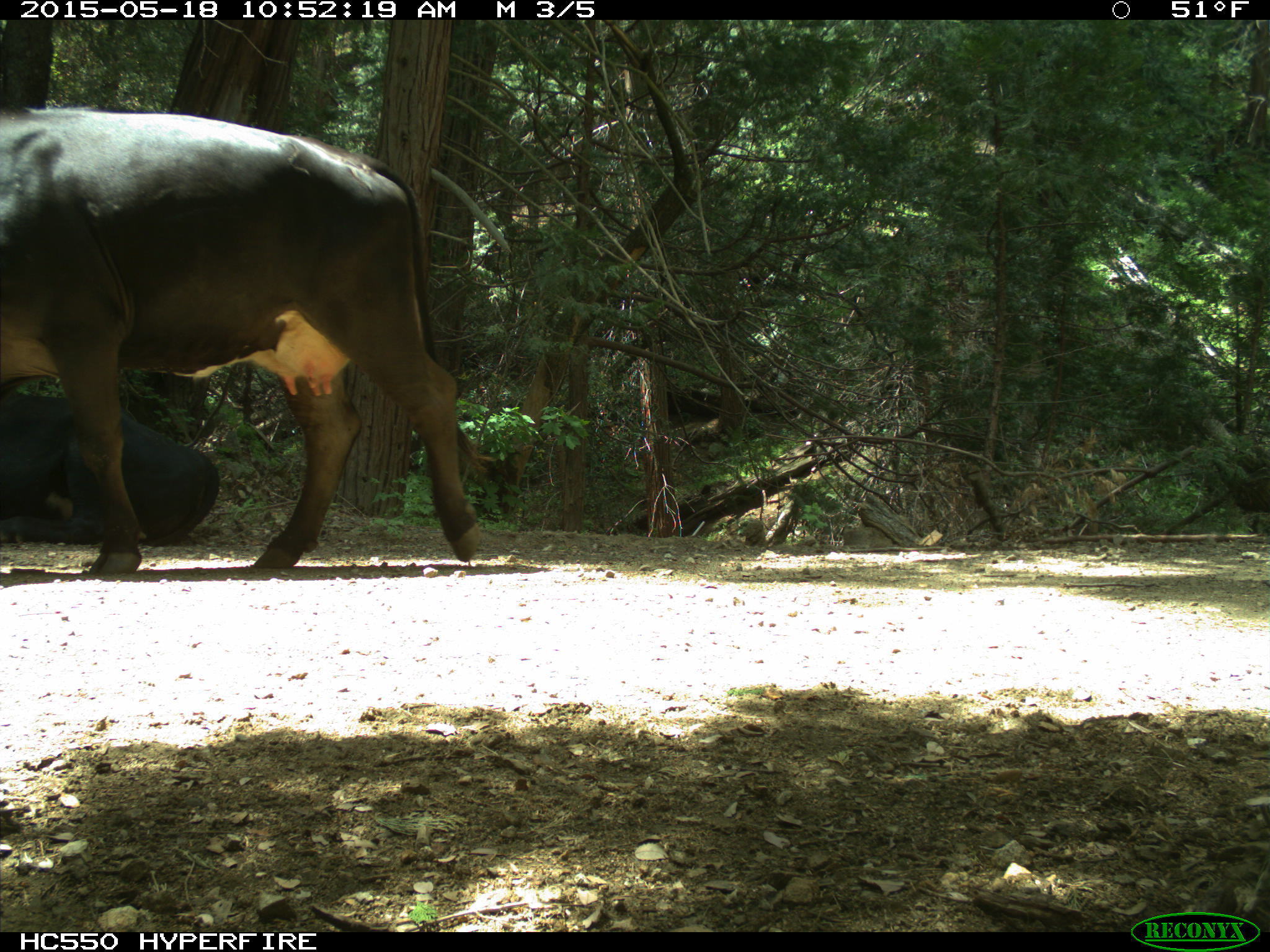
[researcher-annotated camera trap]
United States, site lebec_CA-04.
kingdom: Animalia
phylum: Chordata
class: Mammalia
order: Artiodactyla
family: Bovidae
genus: Bos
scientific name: Bos taurus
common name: domestic cow